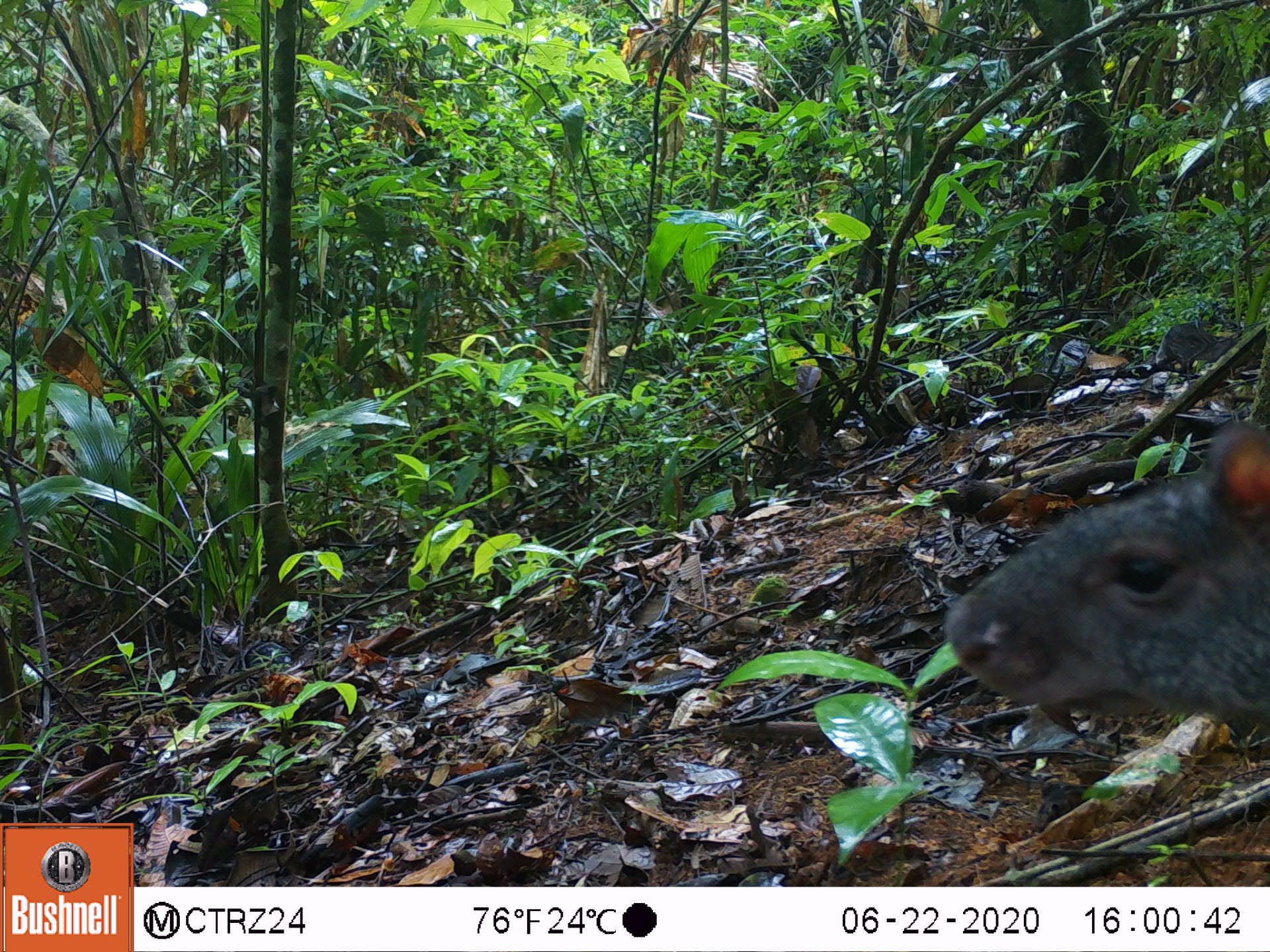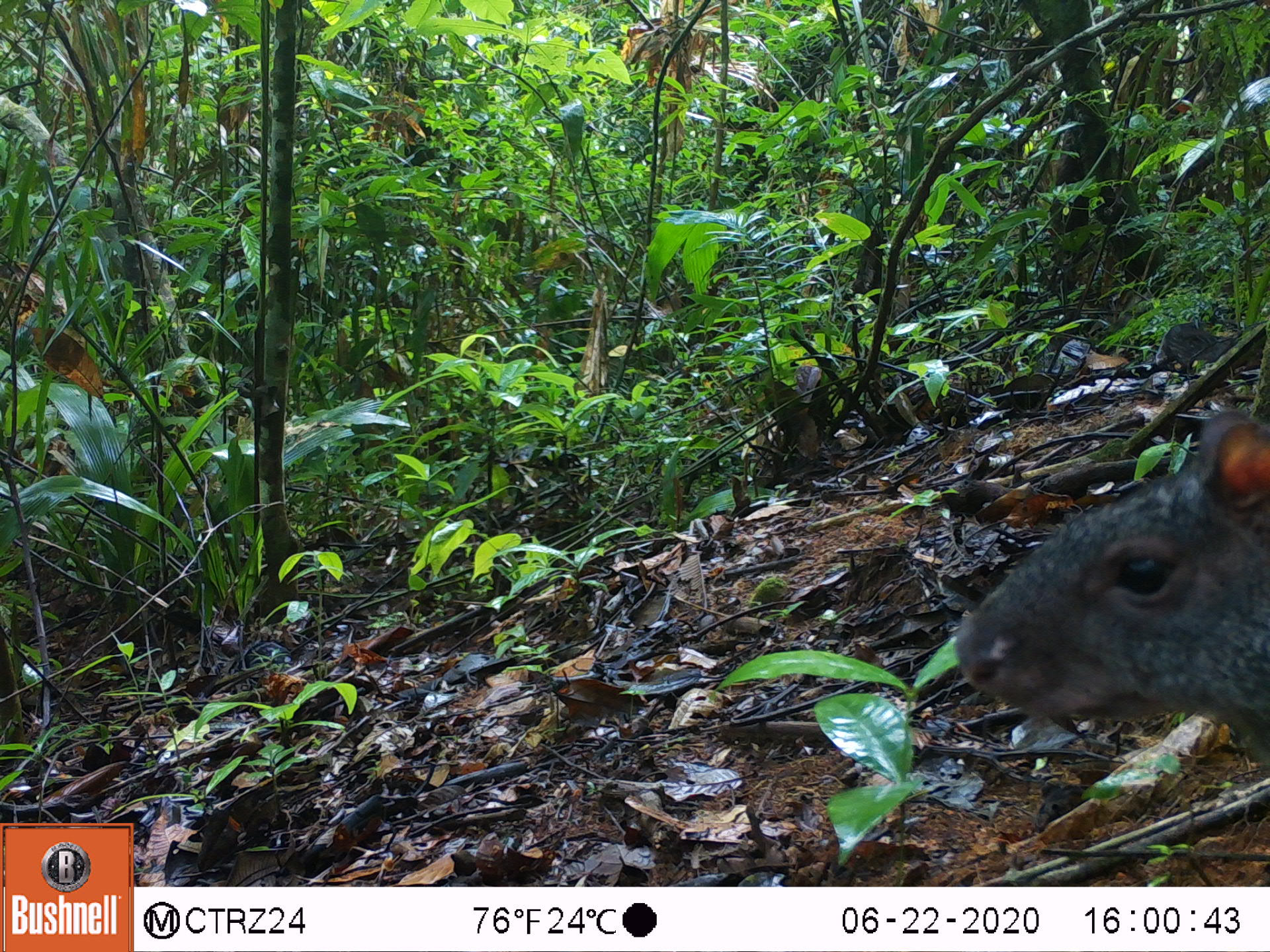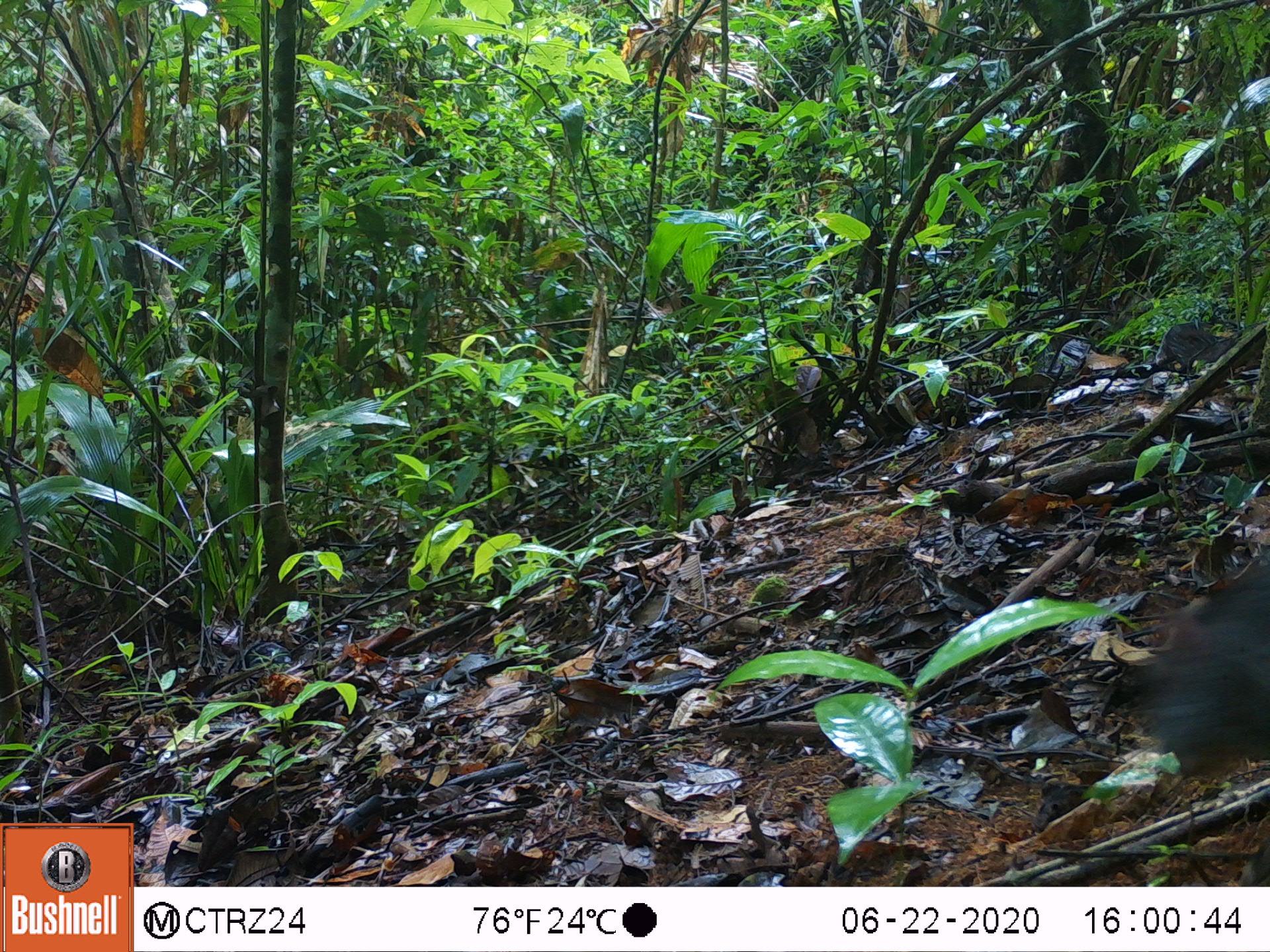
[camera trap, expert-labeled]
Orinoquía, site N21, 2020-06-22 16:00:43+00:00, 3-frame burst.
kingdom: Animalia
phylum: Chordata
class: Mammalia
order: Rodentia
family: Dasyproctidae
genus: Dasyprocta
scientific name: Dasyprocta fuliginosa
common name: black agouti